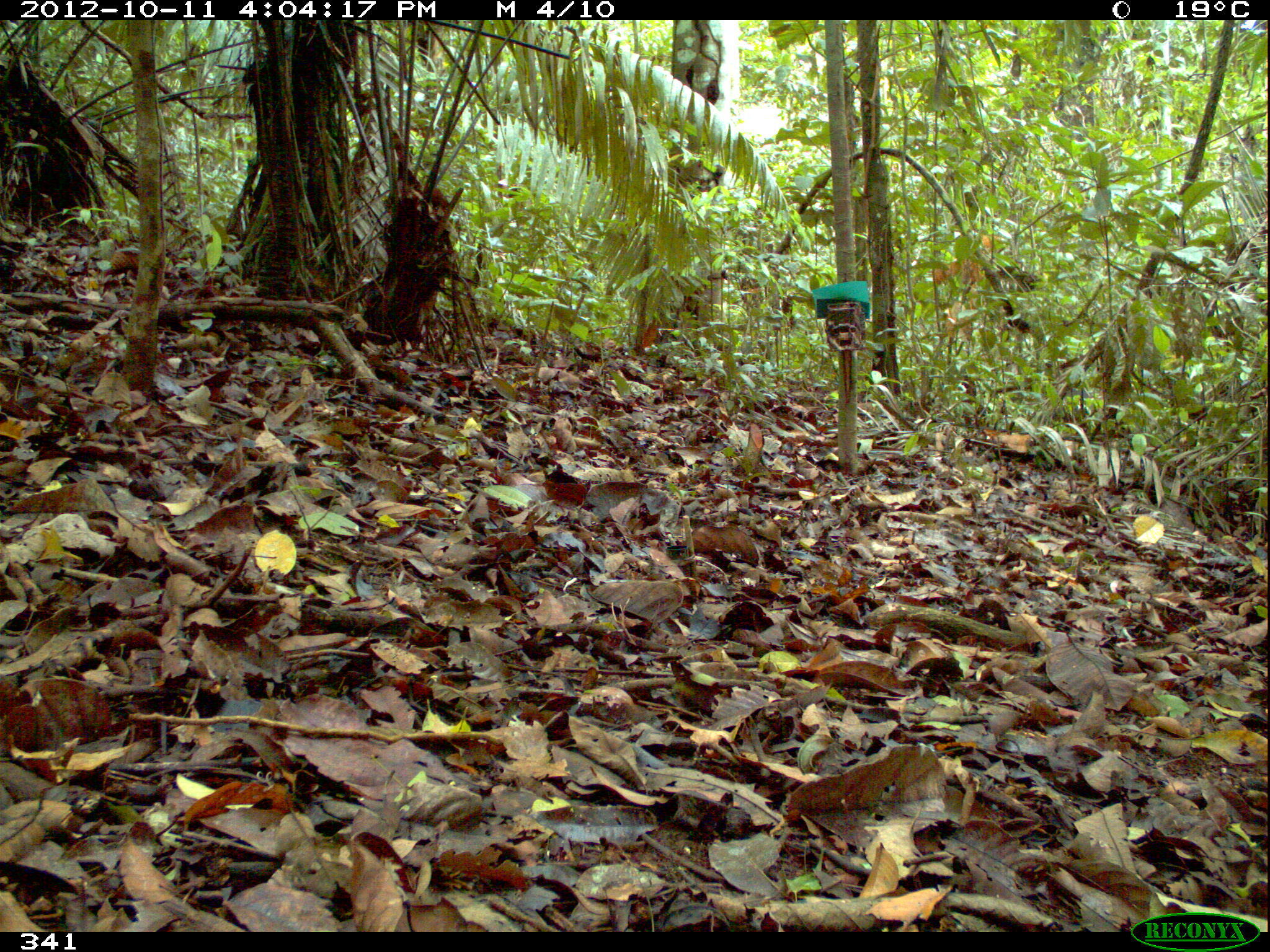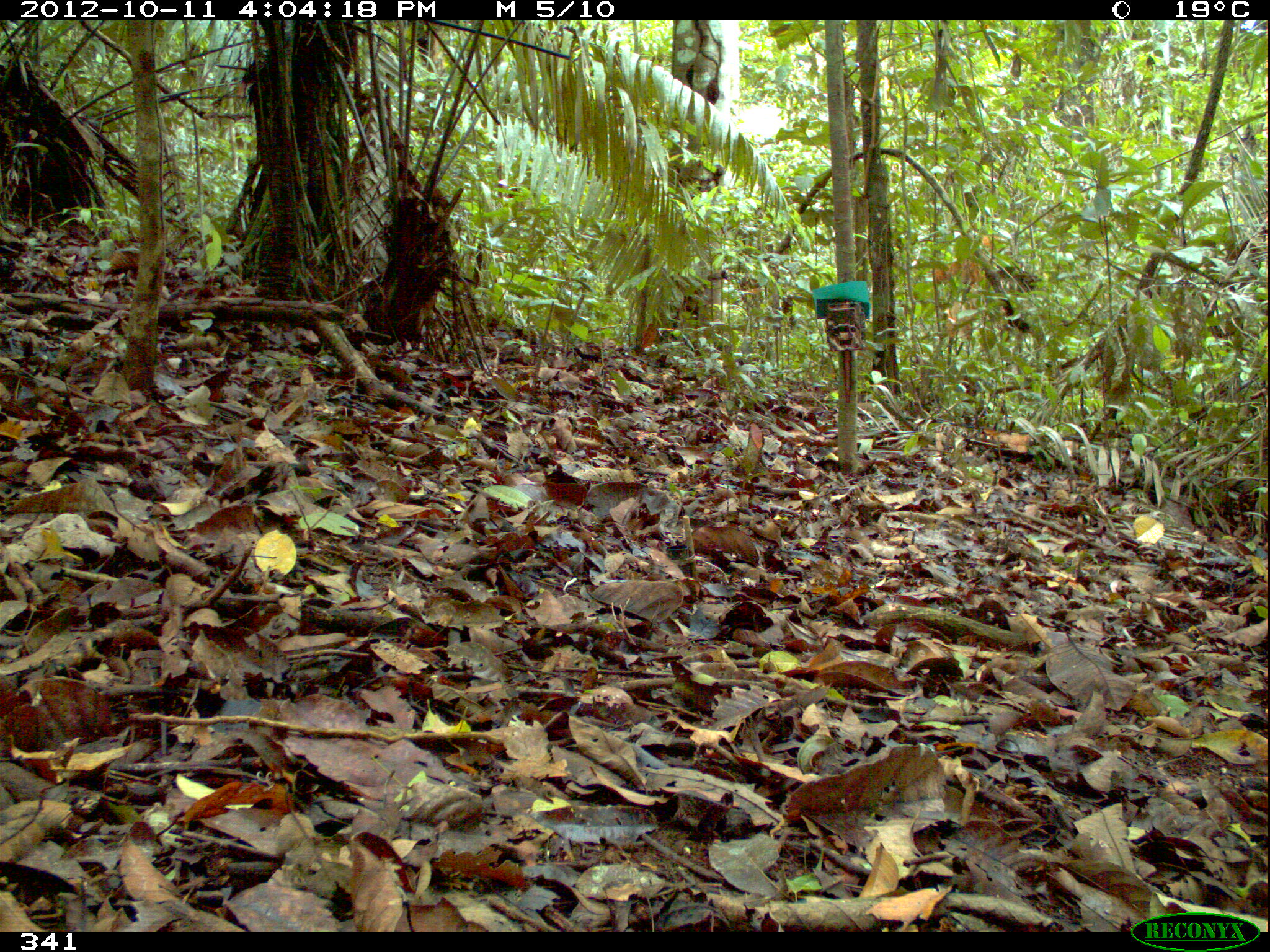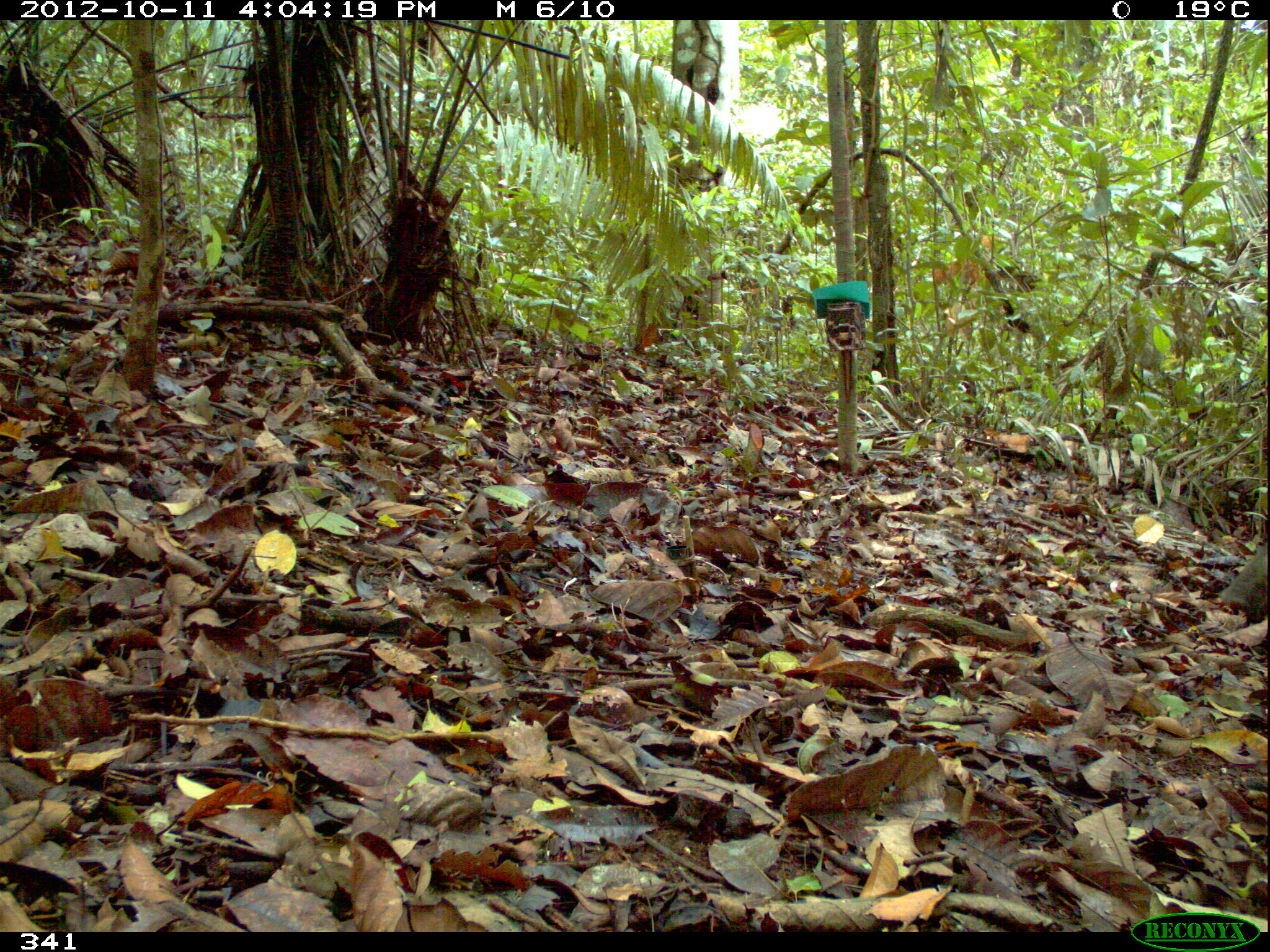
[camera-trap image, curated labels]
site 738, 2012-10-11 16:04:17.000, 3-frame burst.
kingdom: Animalia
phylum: Chordata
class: Mammalia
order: Artiodactyla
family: Tayassuidae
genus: Tayassu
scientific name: Tayassu pecari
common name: white-lipped peccary